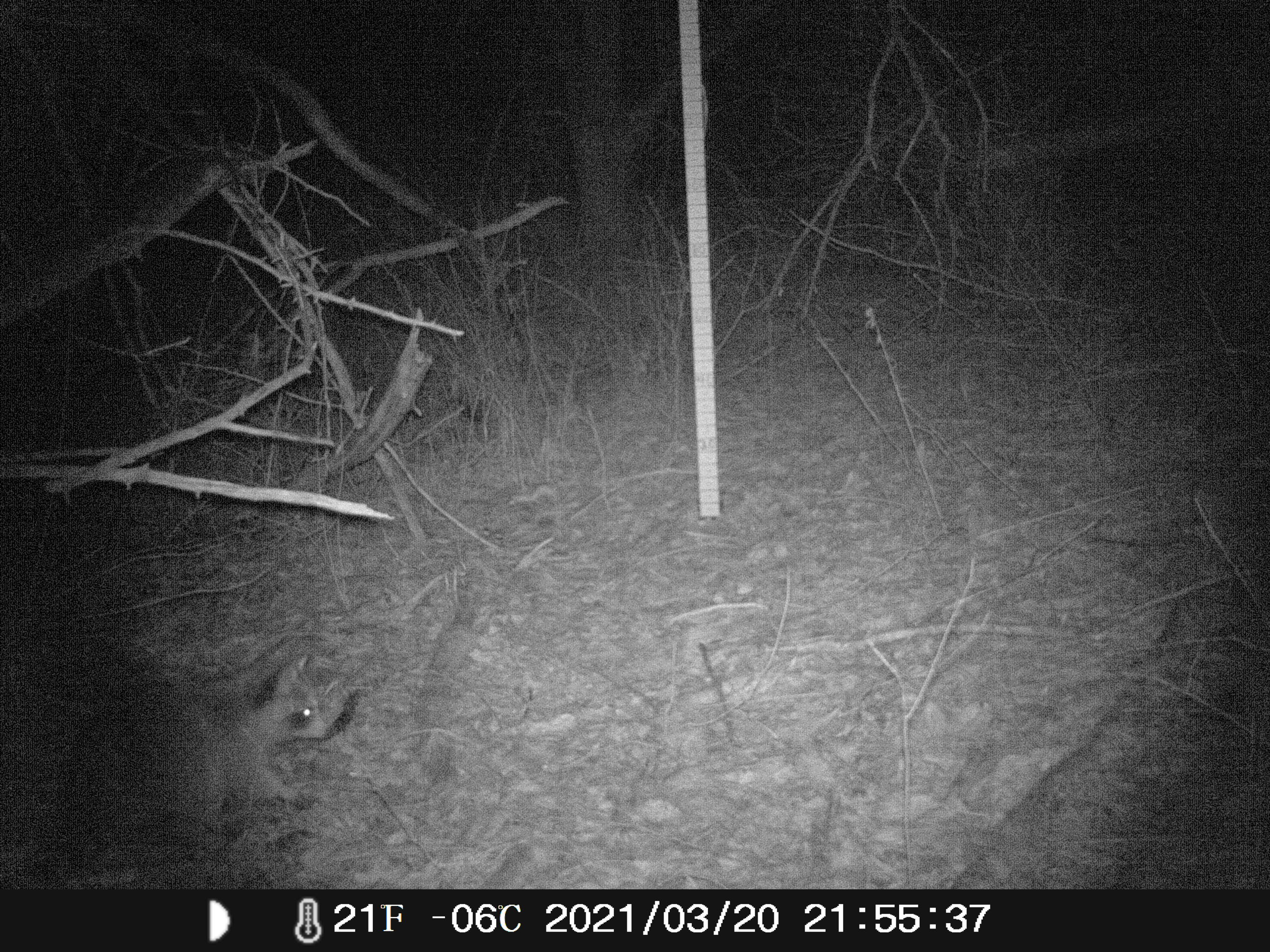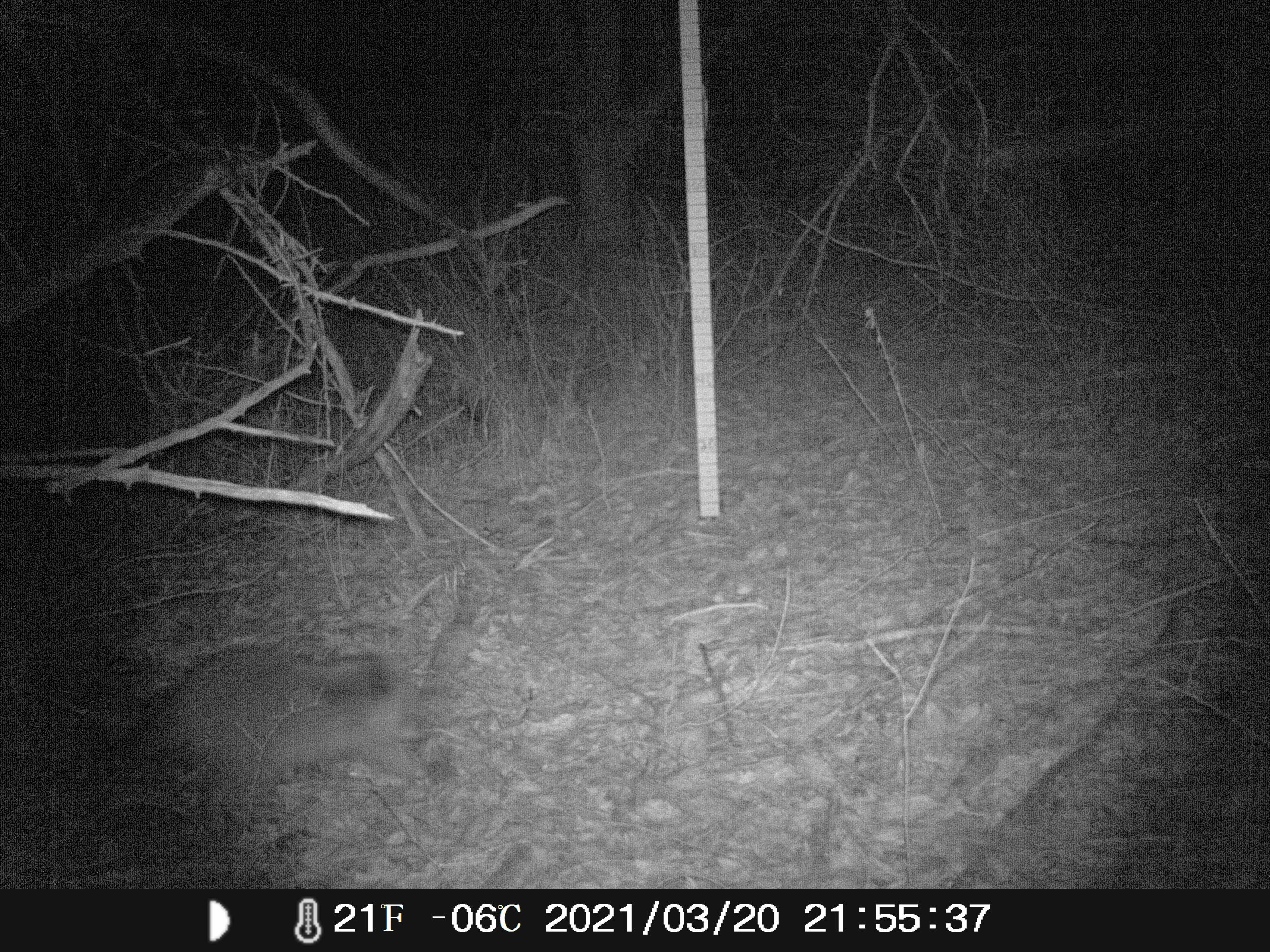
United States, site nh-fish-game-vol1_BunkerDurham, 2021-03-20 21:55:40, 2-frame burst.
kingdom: Animalia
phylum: Chordata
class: Mammalia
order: Carnivora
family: Procyonidae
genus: Procyon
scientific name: Procyon lotor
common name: raccoon